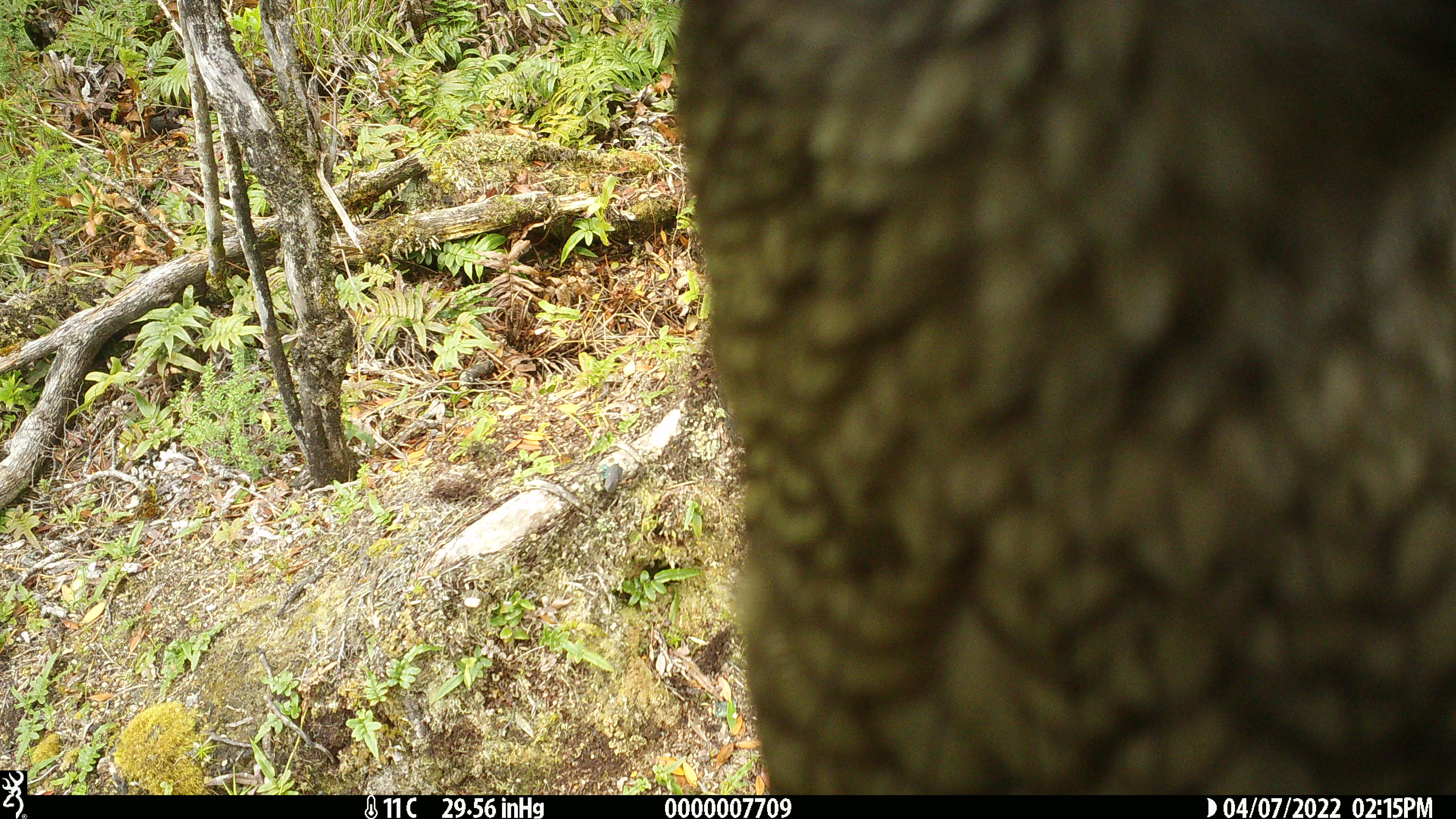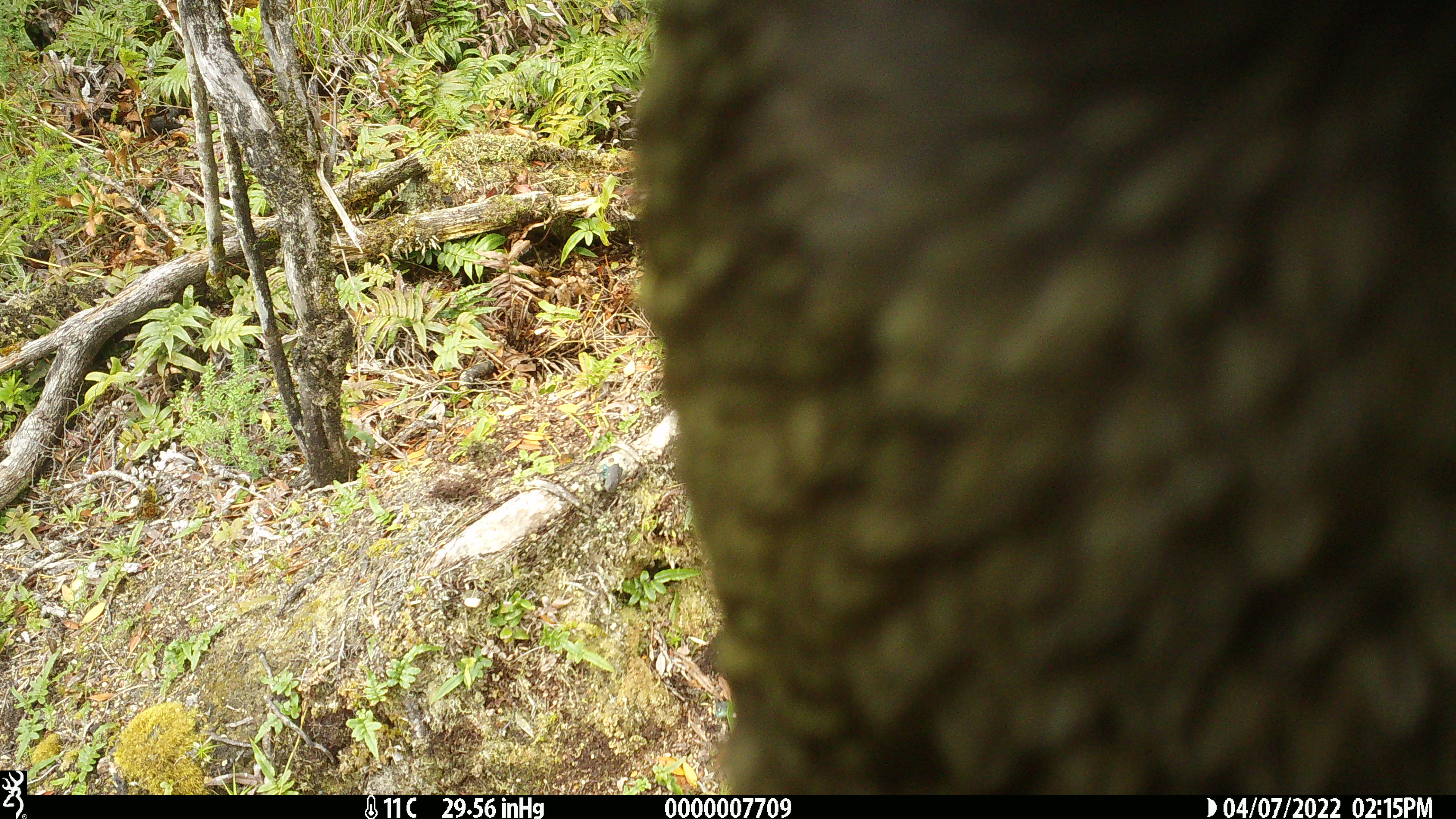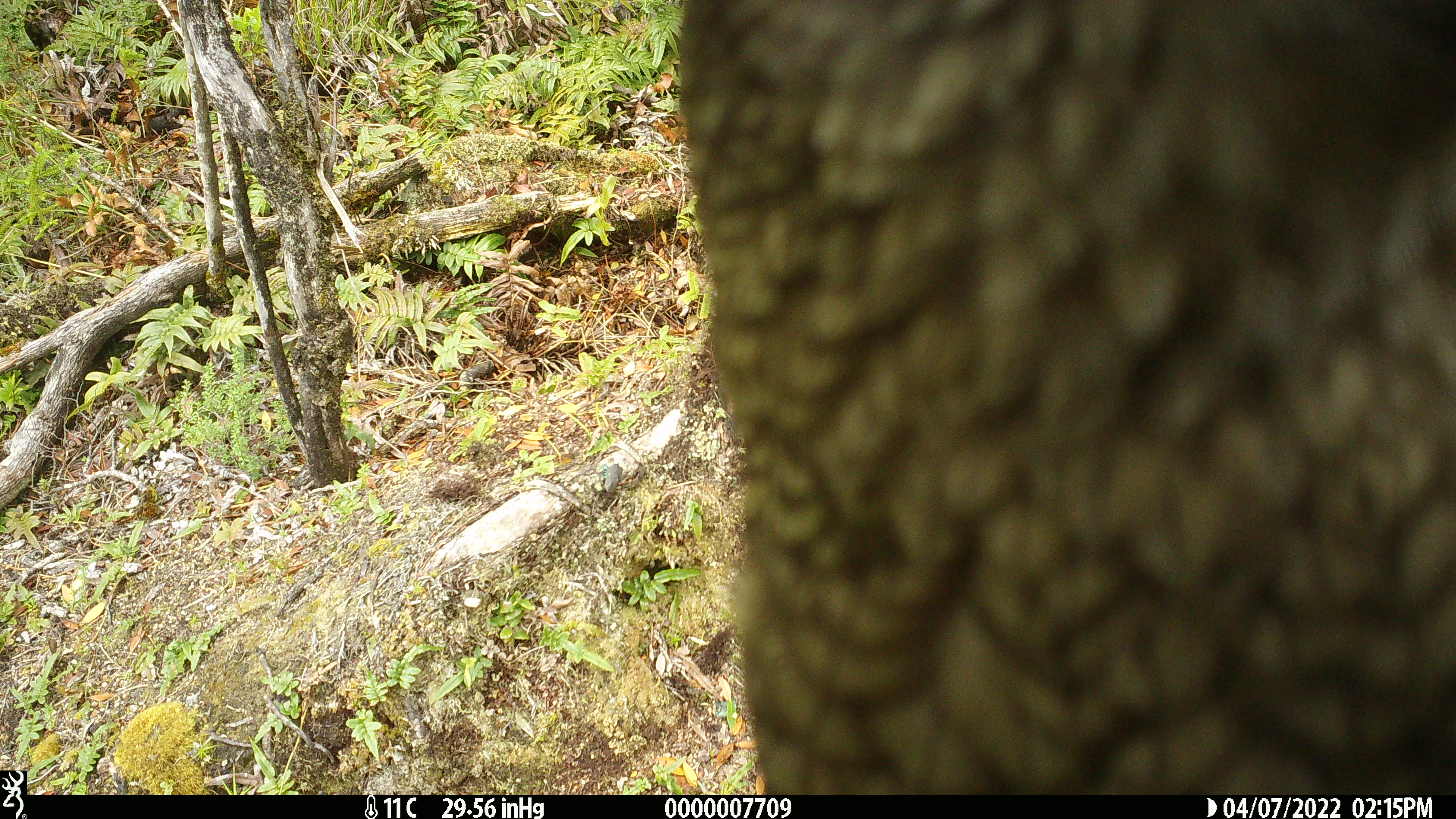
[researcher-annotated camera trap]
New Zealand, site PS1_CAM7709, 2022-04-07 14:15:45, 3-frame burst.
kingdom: Animalia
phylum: Chordata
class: Aves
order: Psittaciformes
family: Strigopidae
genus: Nestor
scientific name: Nestor notabilis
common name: kea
Kea (Nestor notabilis).